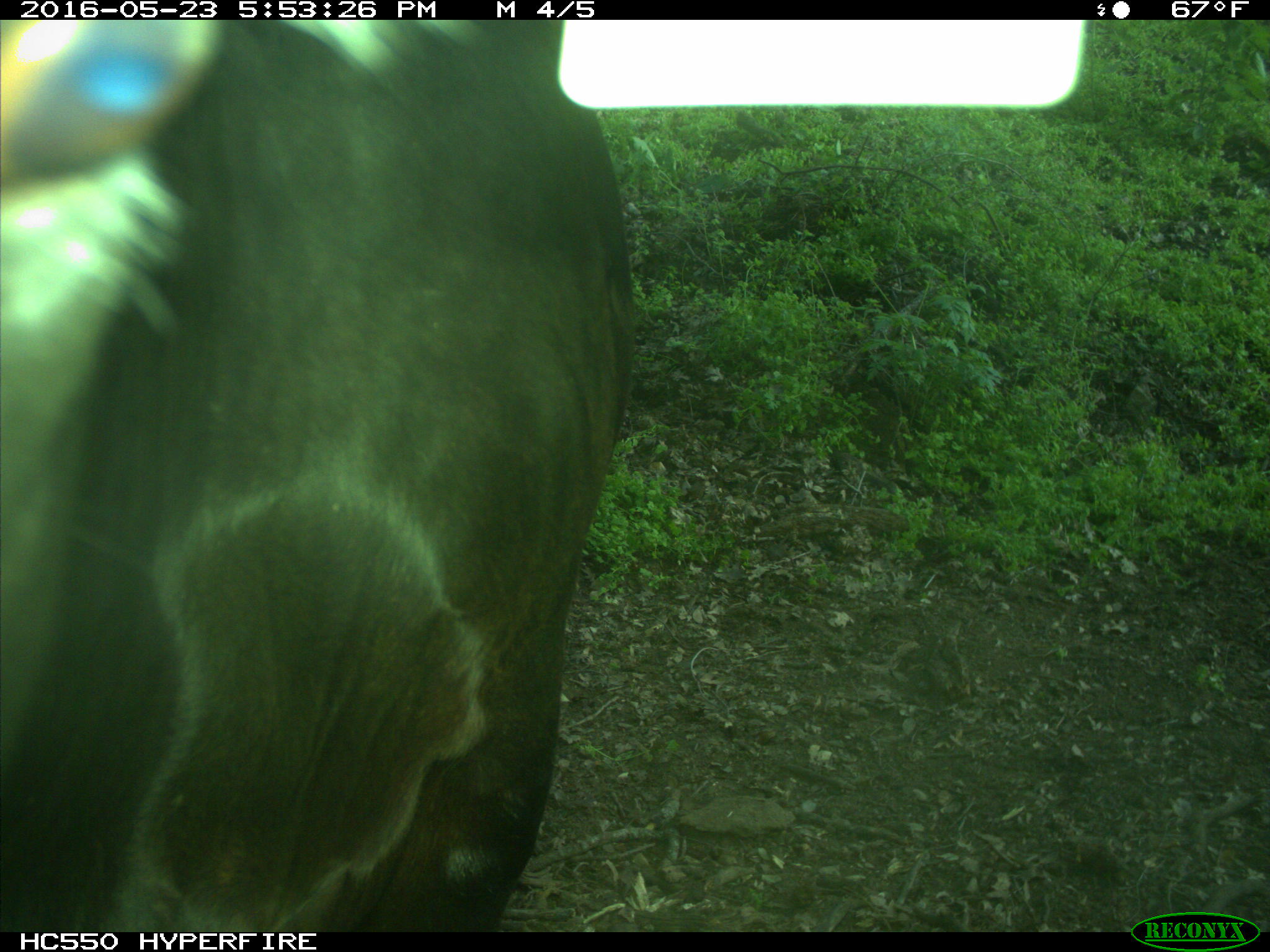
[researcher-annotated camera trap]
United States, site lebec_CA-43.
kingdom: Animalia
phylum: Chordata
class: Mammalia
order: Artiodactyla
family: Bovidae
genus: Bos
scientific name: Bos taurus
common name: domestic cow